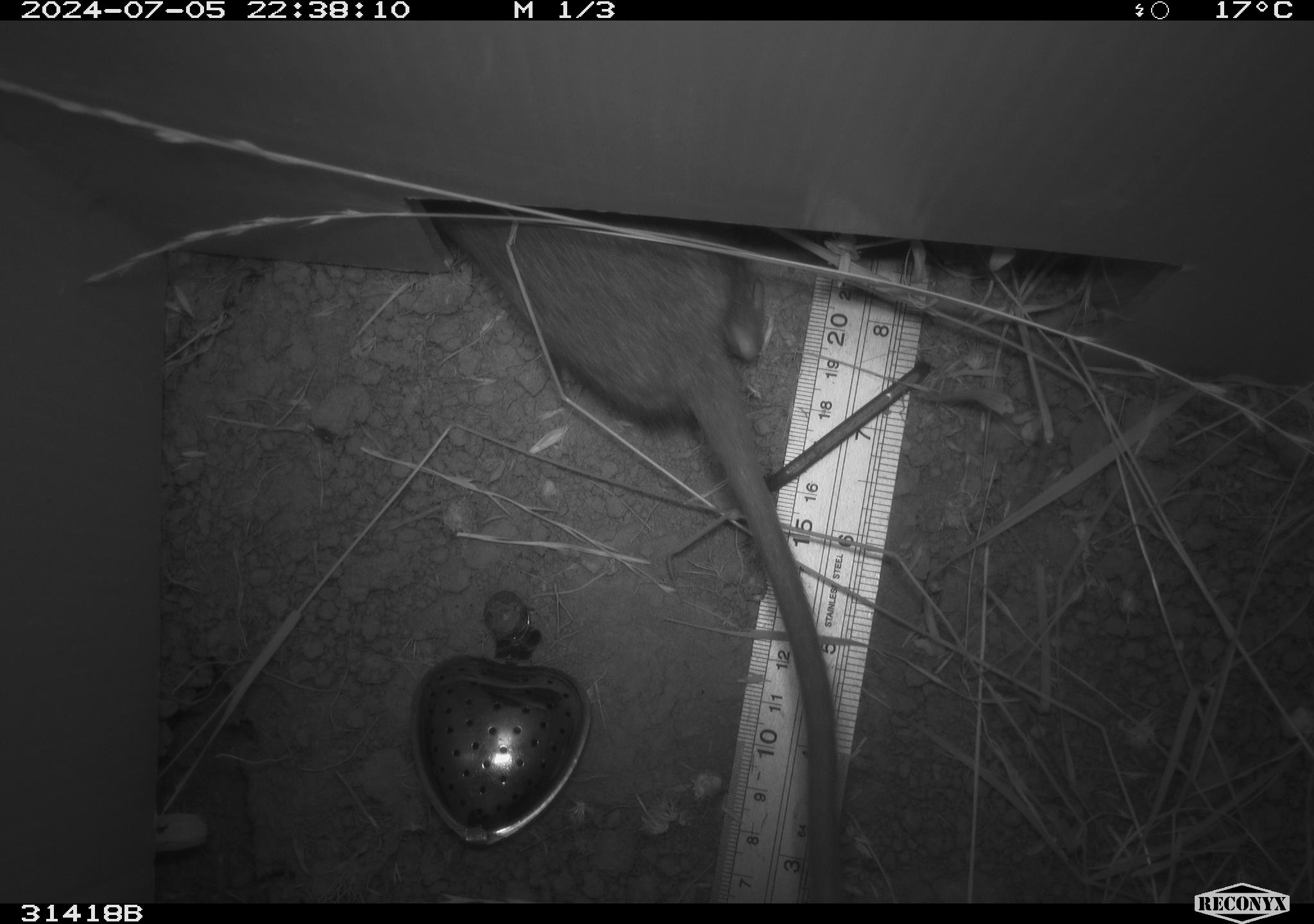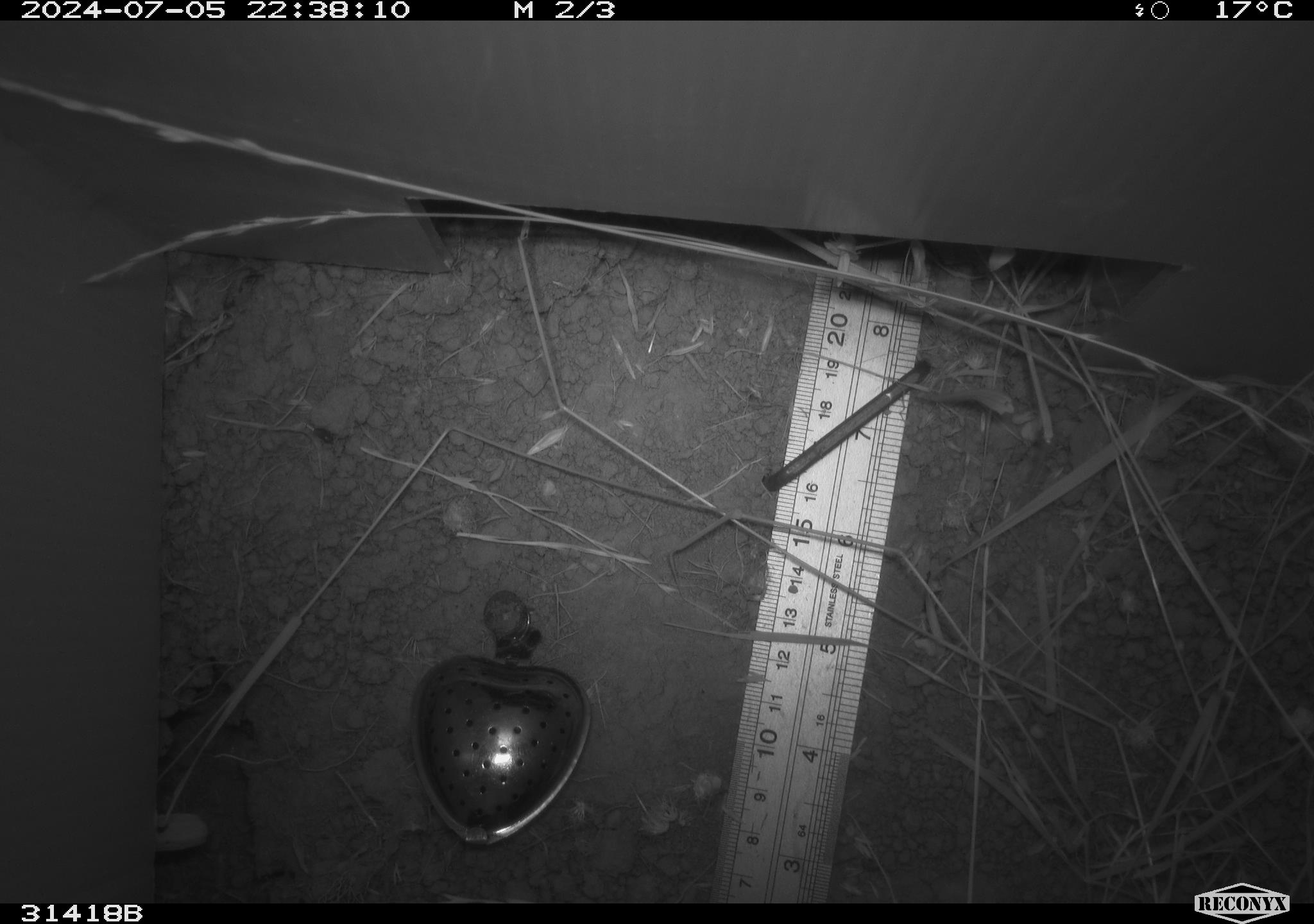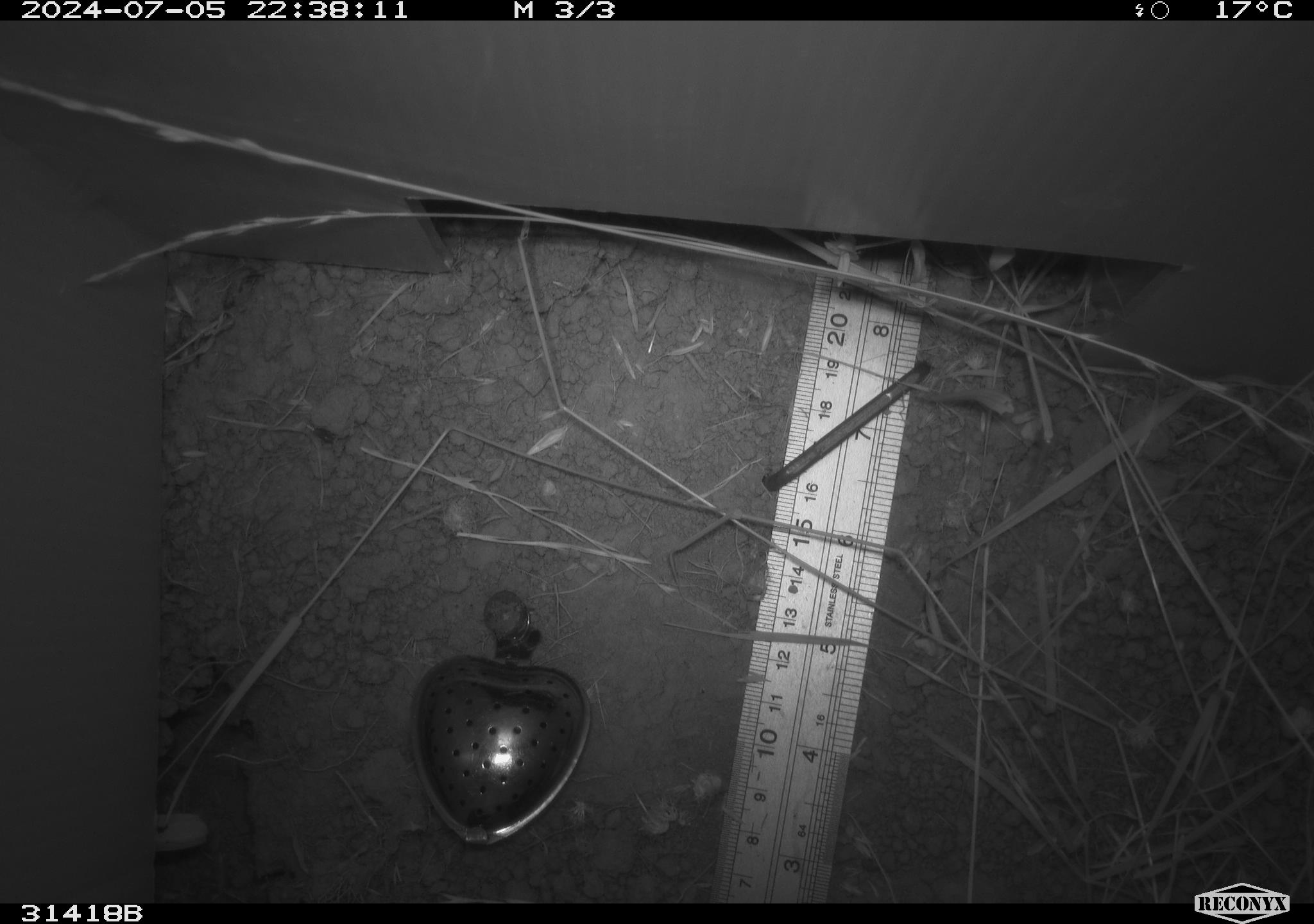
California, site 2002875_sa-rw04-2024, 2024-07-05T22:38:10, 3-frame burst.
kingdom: Animalia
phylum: Chordata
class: Mammalia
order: Rodentia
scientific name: Rodentia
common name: rodent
Rodent (Rodentia).